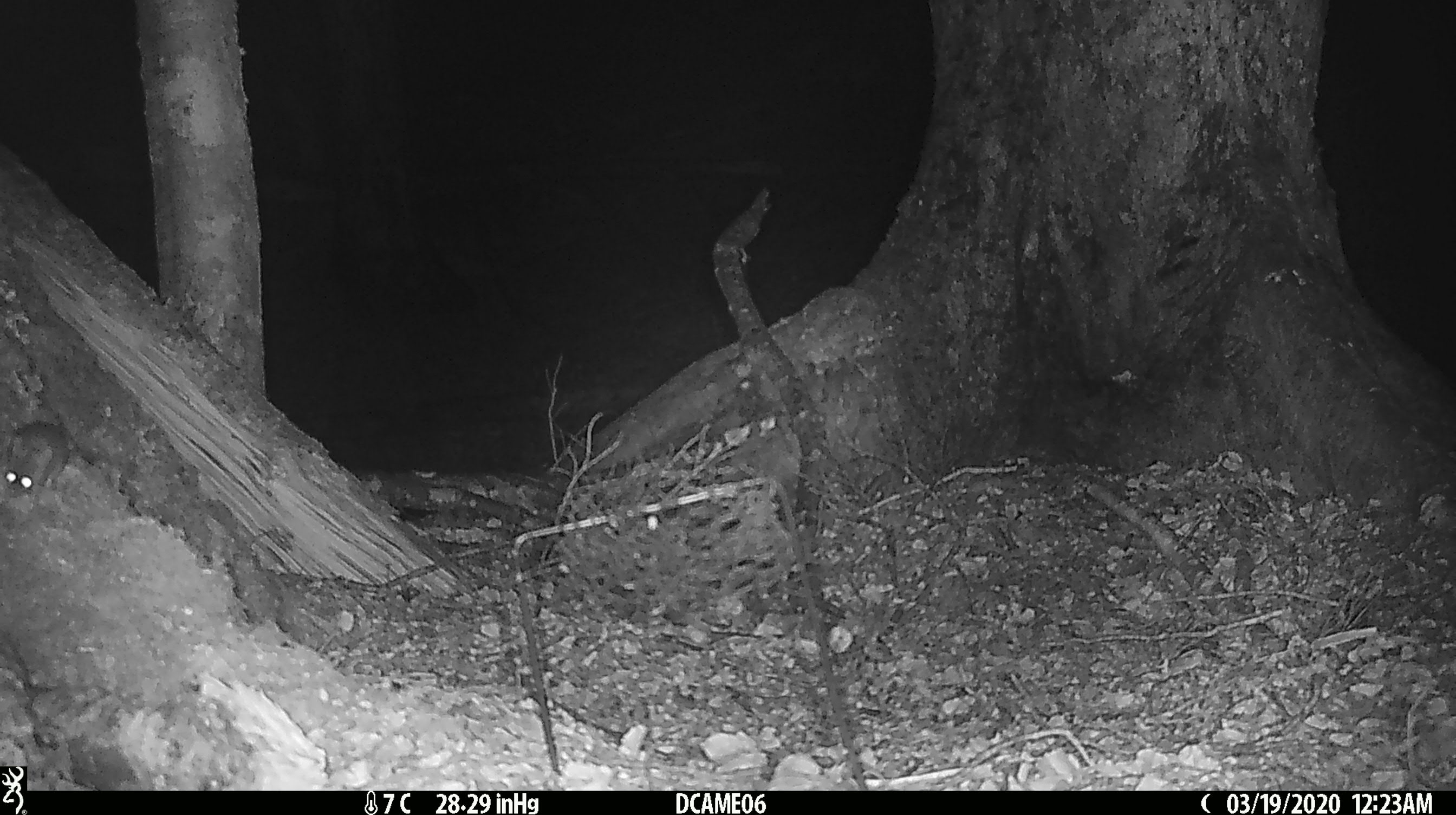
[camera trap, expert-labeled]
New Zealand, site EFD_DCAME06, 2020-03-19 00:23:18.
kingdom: Animalia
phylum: Chordata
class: Mammalia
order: Rodentia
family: Muridae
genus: Rattus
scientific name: Rattus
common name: rat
Rat (Rattus).